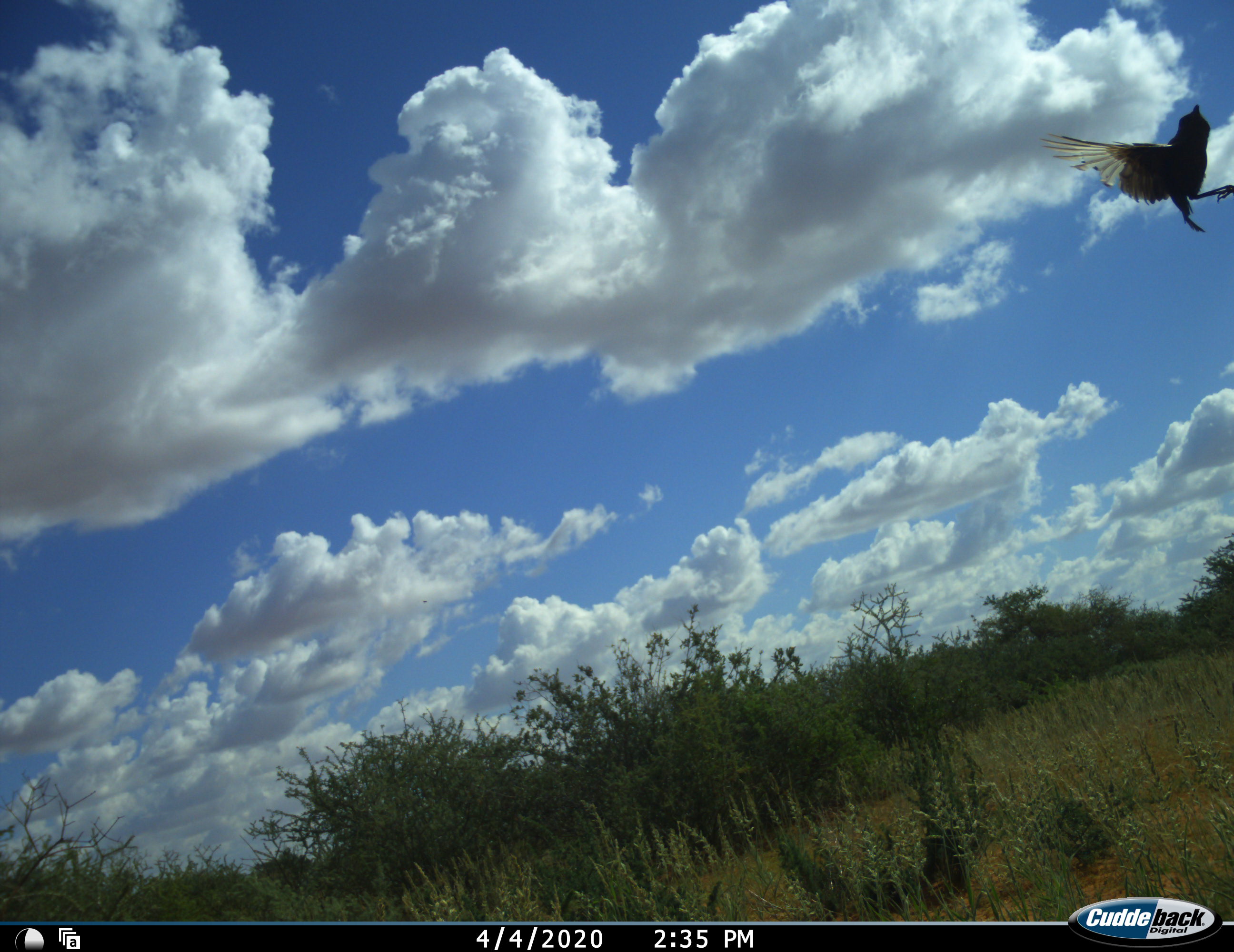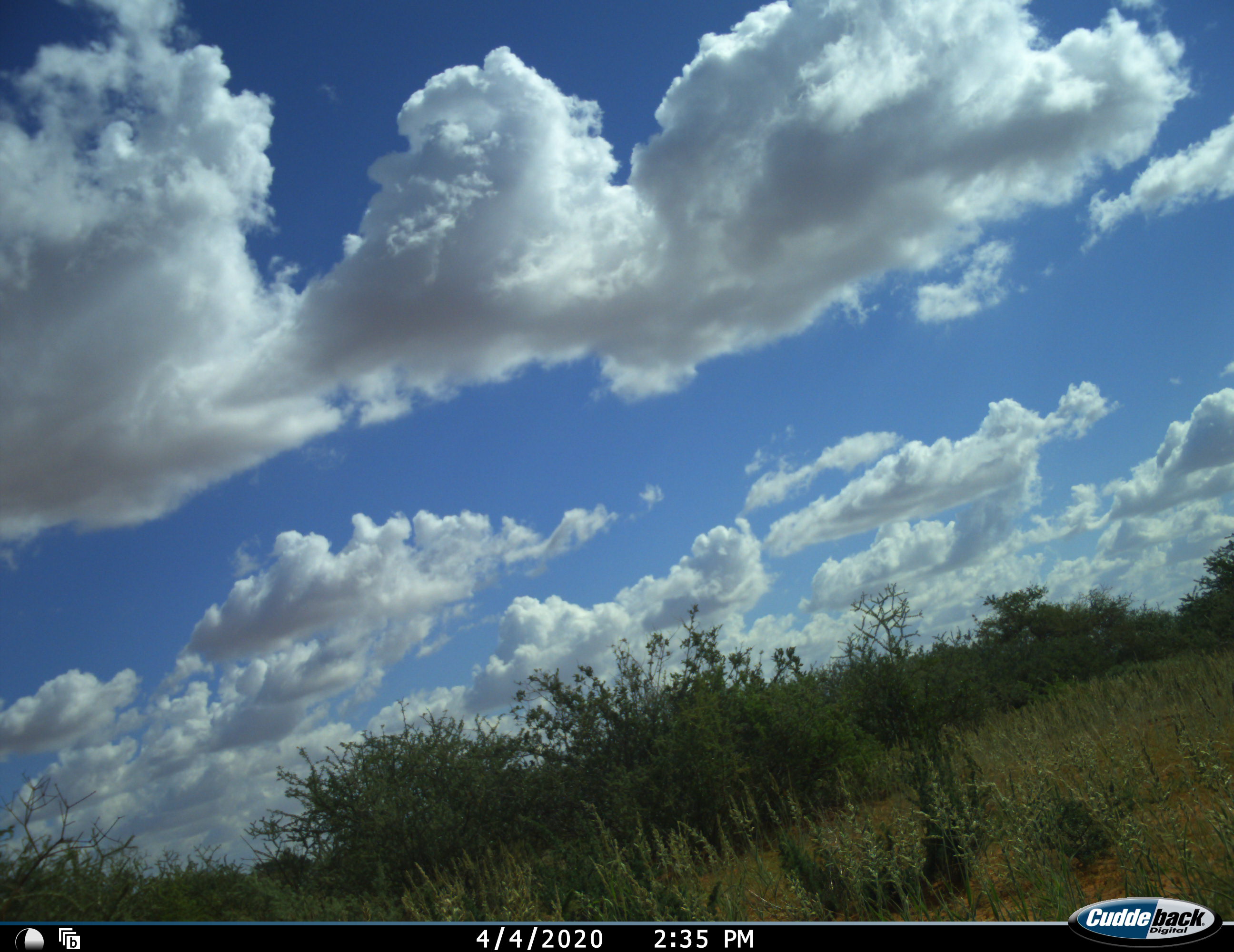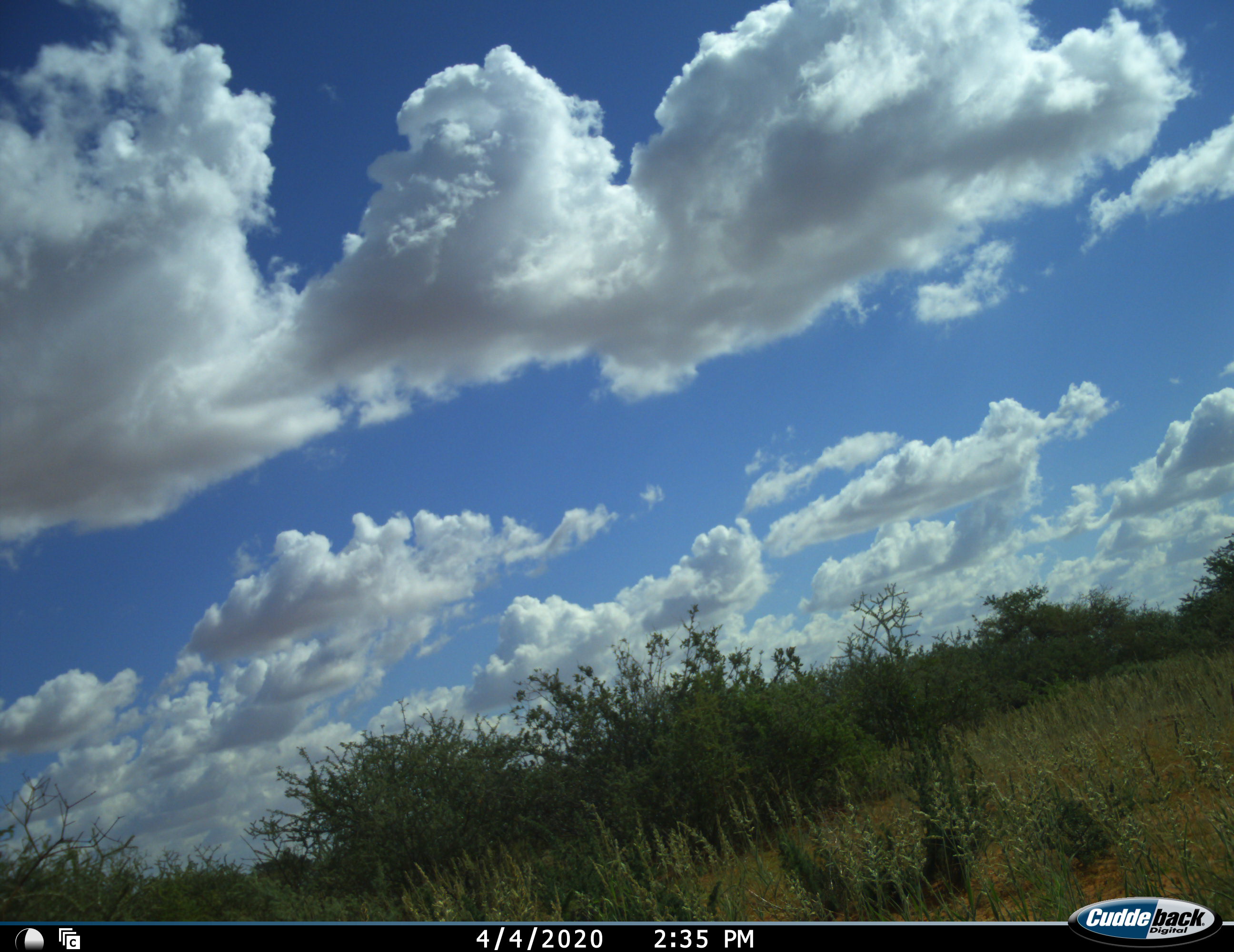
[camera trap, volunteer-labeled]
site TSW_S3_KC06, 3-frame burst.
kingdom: Animalia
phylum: Chordata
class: Aves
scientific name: Aves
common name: bird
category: birdother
Birdother (bird) (Aves), count 1. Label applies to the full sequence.